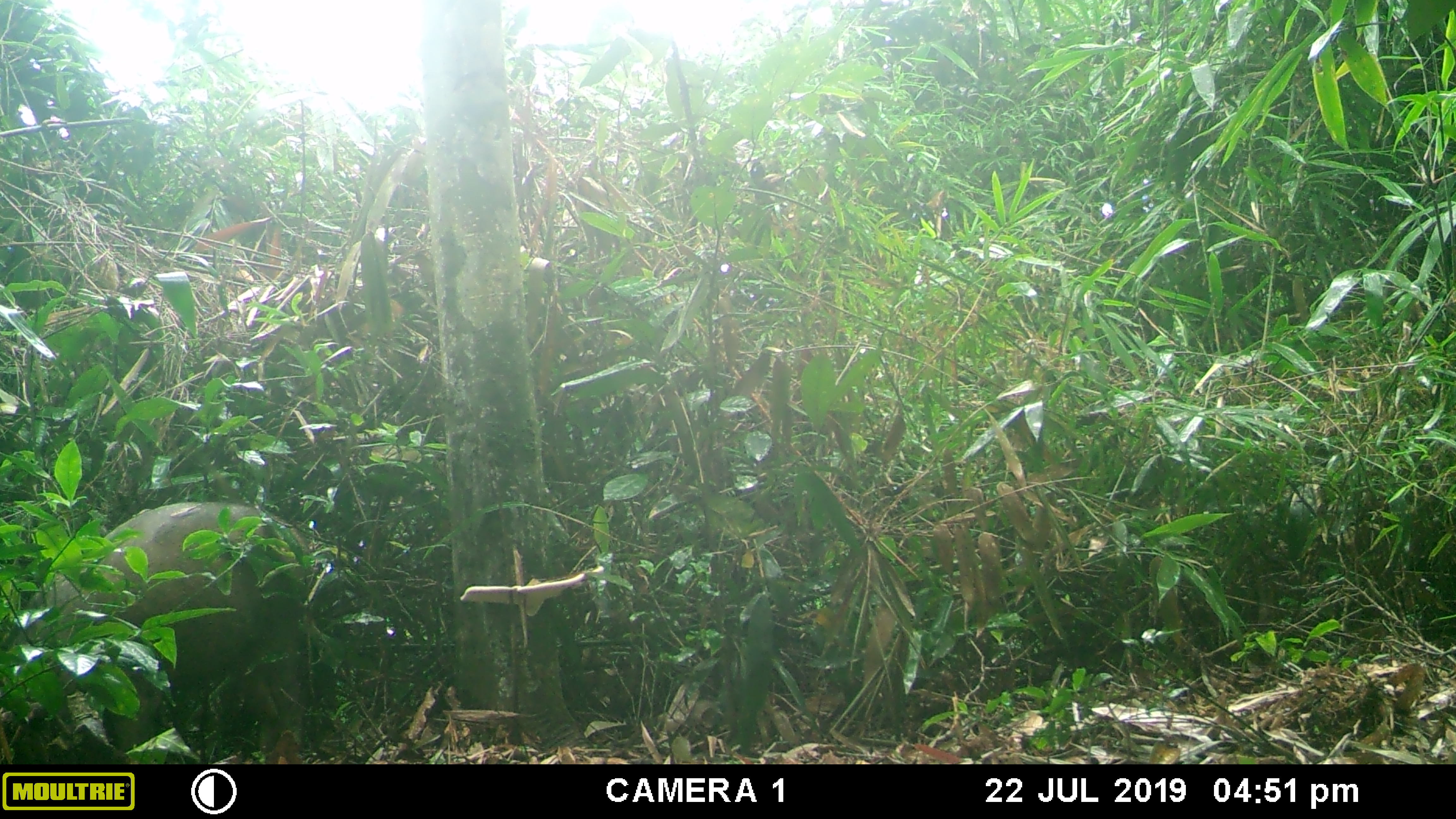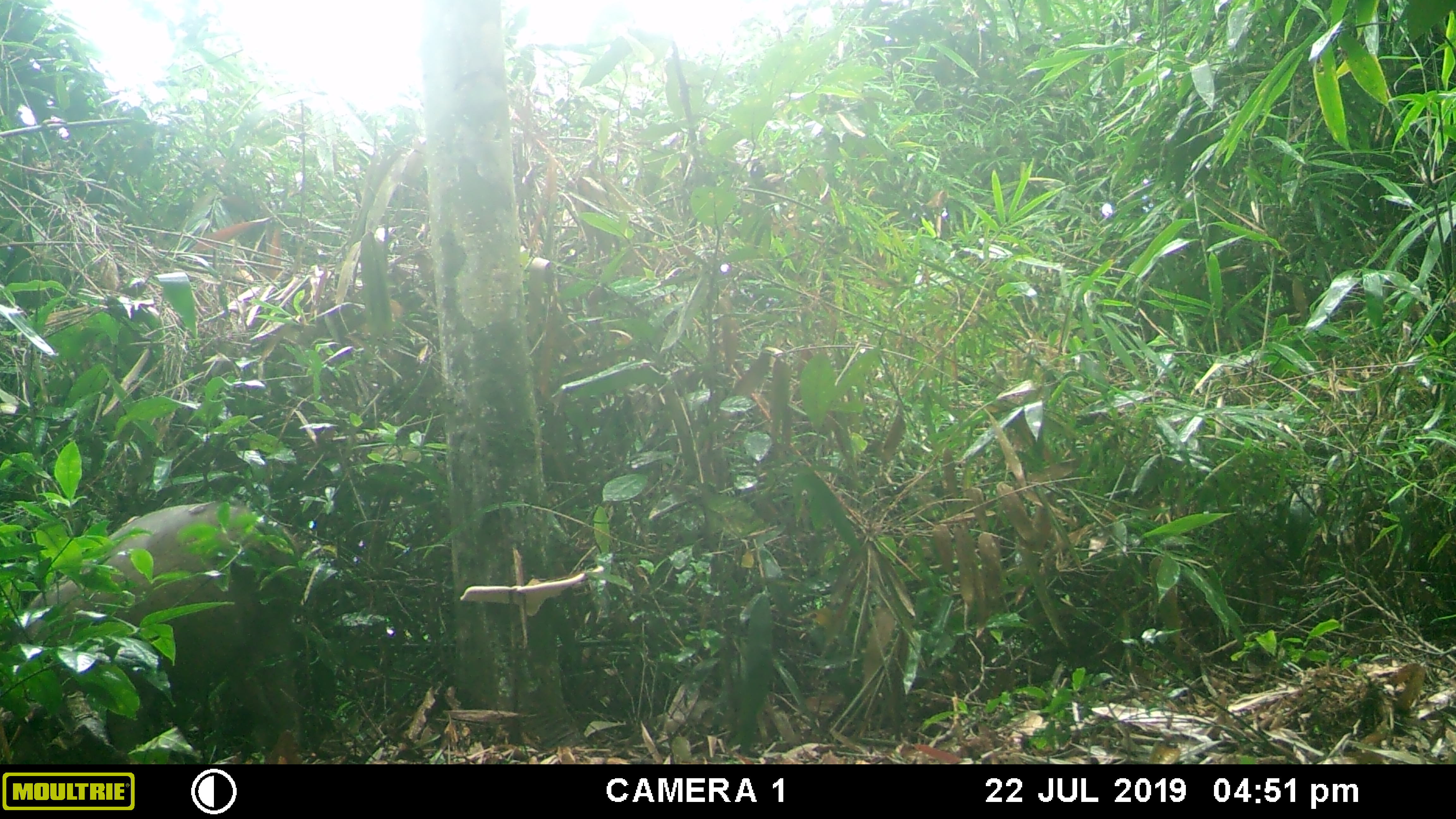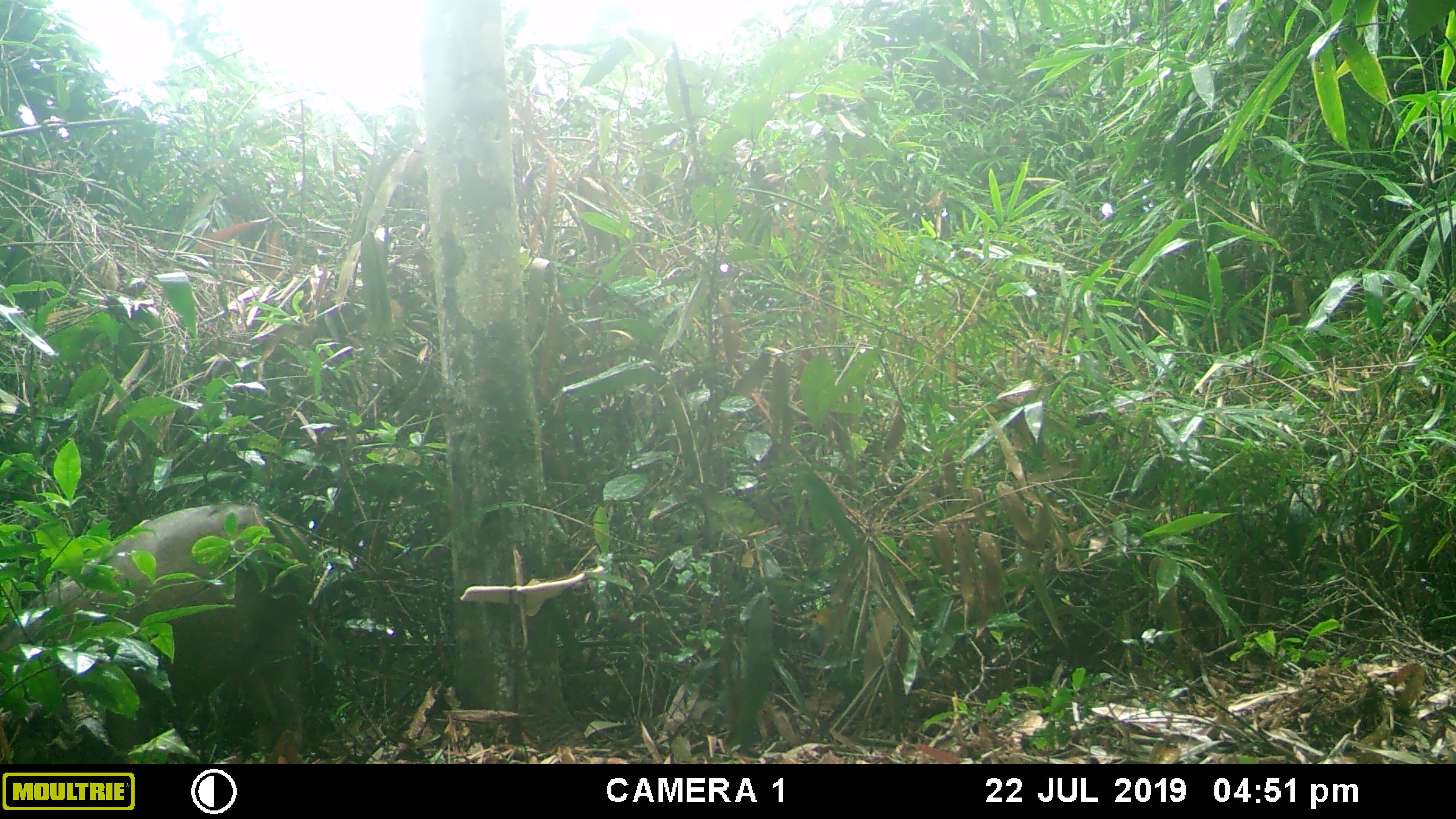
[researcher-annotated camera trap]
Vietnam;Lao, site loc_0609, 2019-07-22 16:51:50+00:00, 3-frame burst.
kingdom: Animalia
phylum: Chordata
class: Mammalia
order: Artiodactyla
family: Suidae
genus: Sus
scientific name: Sus scrofa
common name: eurasian wild pig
Eurasian wild pig (Sus scrofa). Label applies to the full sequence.